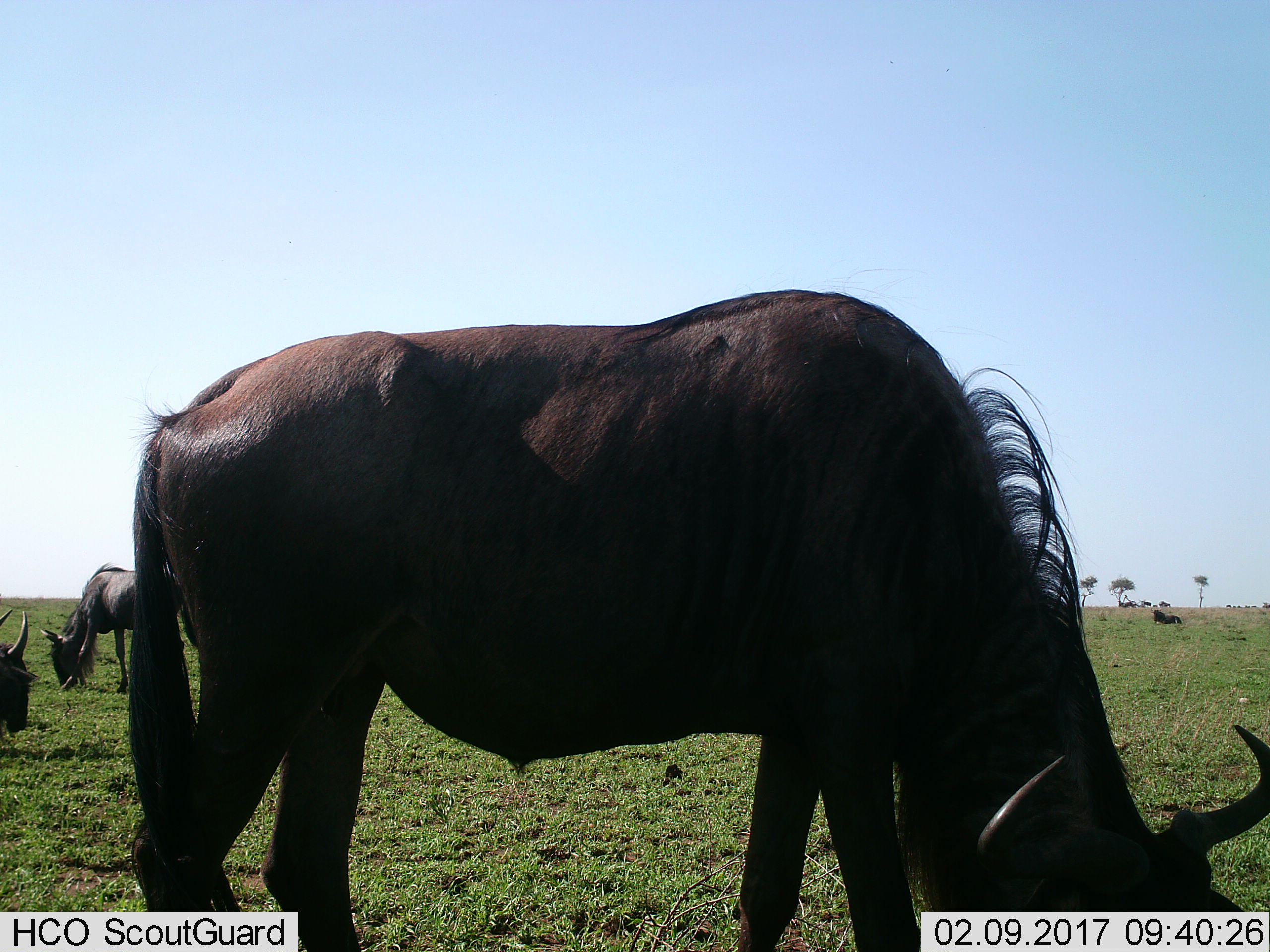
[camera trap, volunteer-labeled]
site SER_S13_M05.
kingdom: Animalia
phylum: Chordata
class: Mammalia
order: Artiodactyla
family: Bovidae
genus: Connochaetes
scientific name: Connochaetes taurinus taurinus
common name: blue wildebeest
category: wildebeestblue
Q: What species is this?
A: Wildebeestblue (blue wildebeest) (Connochaetes taurinus taurinus).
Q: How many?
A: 4.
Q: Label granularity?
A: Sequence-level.